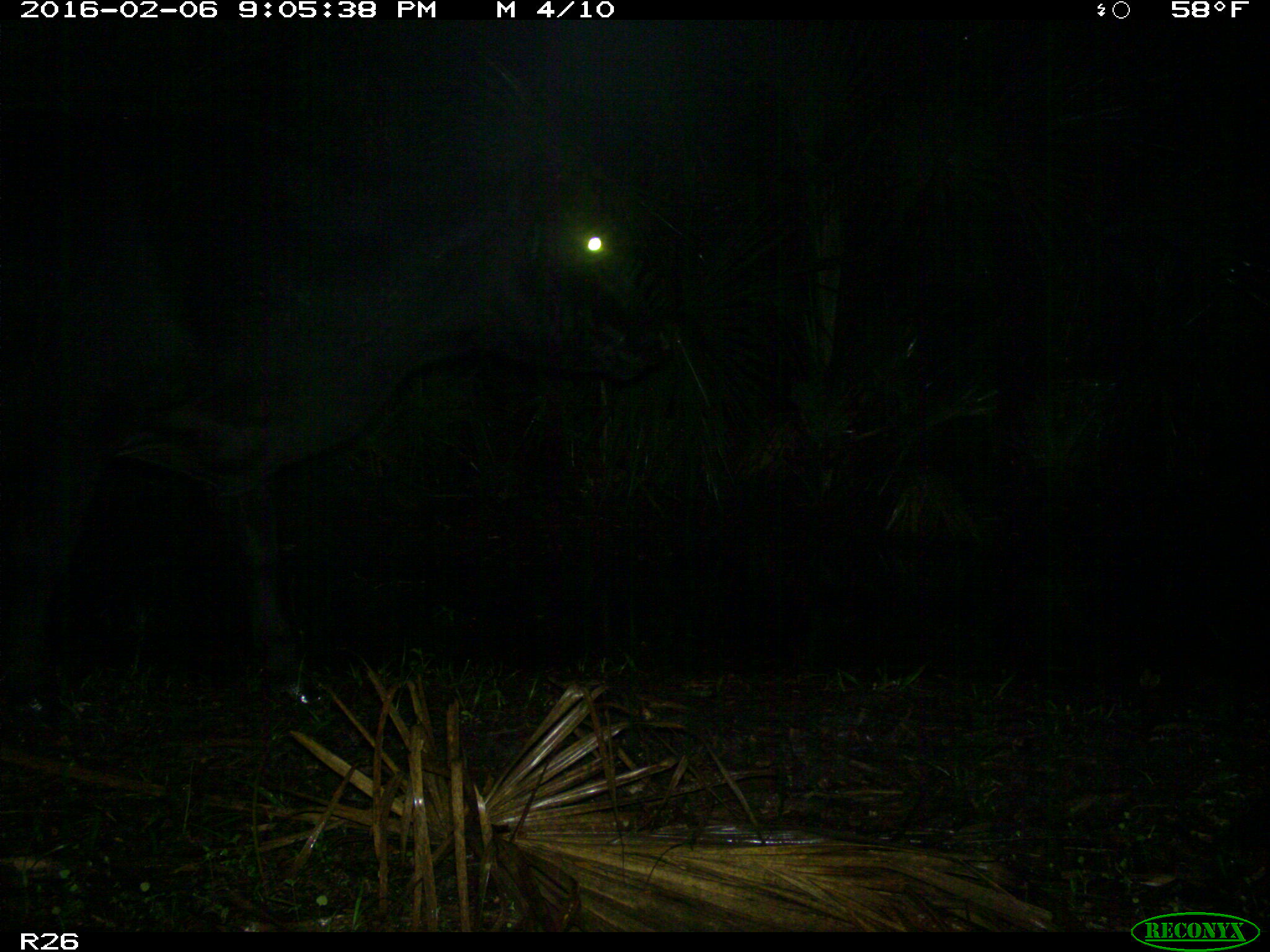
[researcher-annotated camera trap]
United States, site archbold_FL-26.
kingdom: Animalia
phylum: Chordata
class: Mammalia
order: Artiodactyla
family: Bovidae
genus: Bos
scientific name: Bos taurus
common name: domestic cow